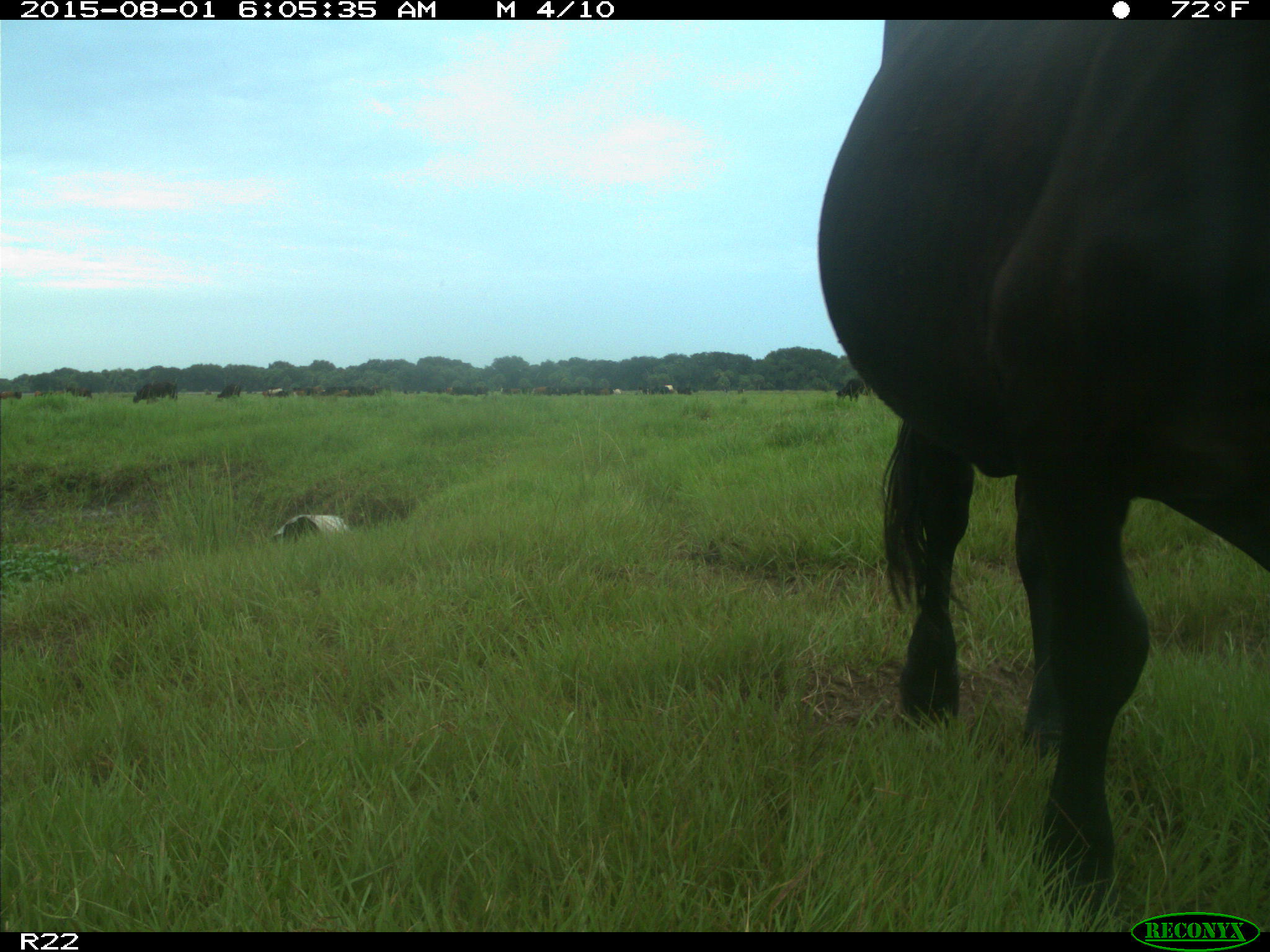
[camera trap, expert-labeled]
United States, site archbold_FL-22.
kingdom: Animalia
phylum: Chordata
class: Mammalia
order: Artiodactyla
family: Bovidae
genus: Bos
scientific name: Bos taurus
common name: domestic cow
Bos taurus (domestic cow).